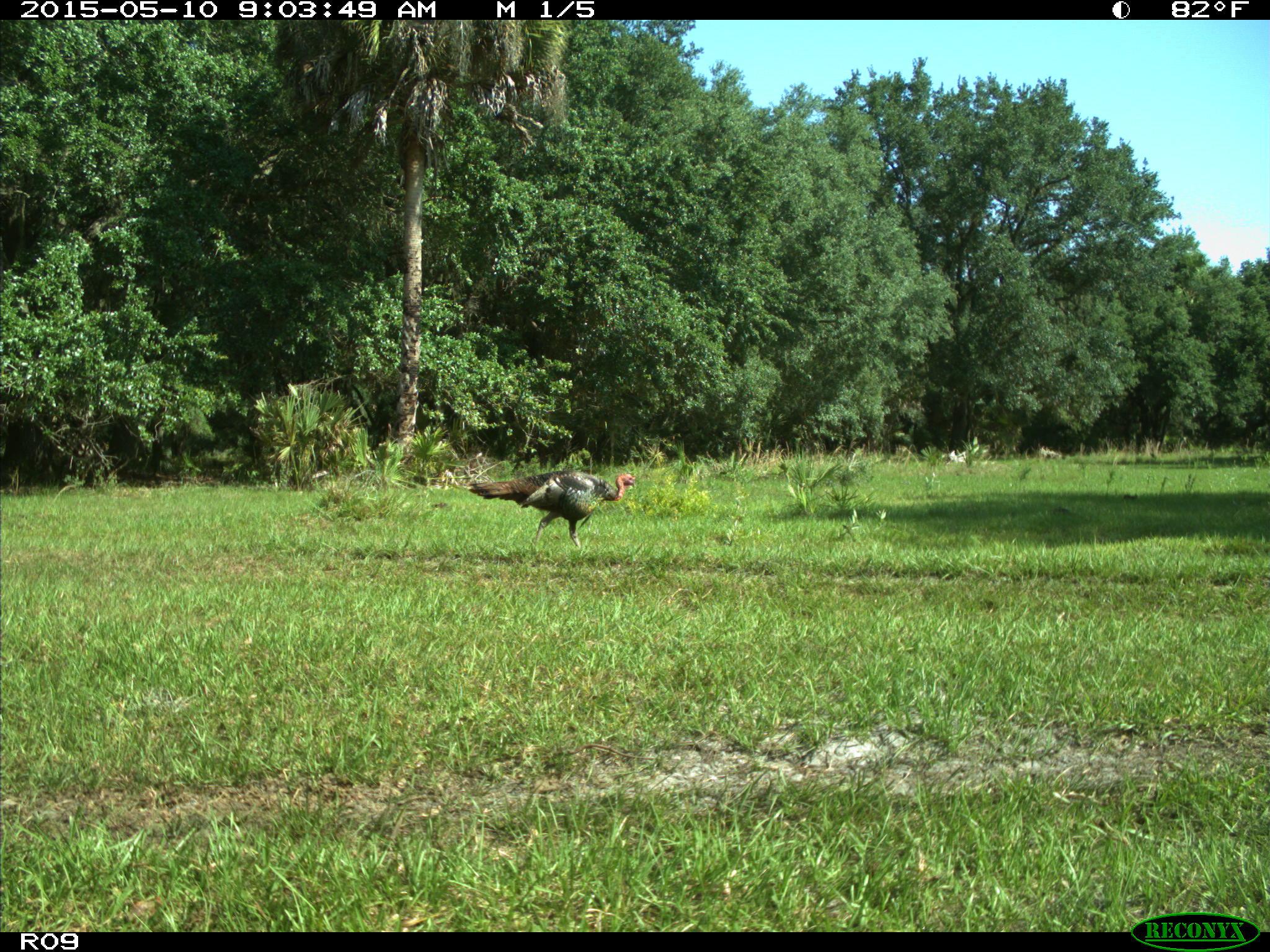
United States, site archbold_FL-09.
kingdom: Animalia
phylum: Chordata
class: Aves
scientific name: Aves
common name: birds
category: unidentified bird